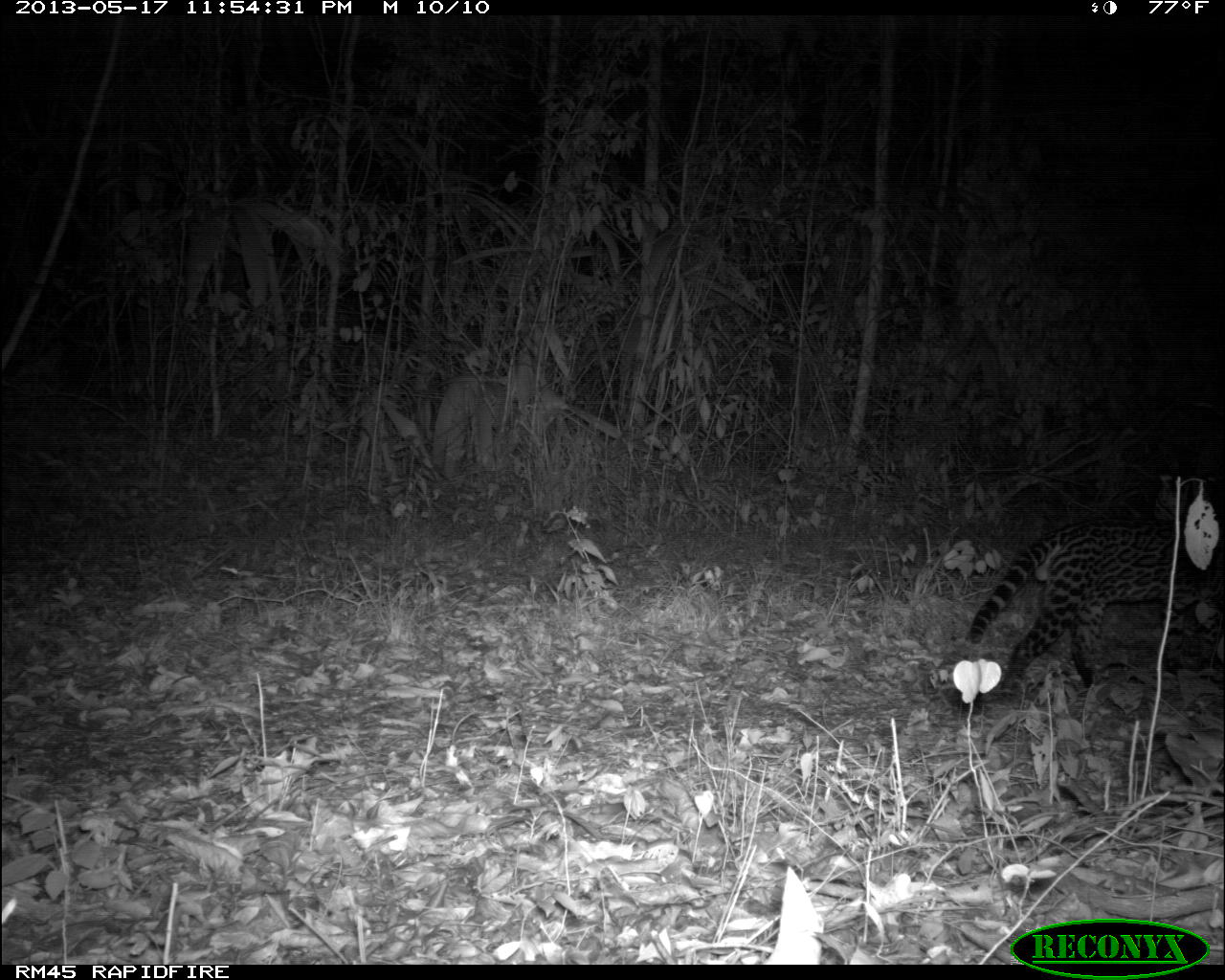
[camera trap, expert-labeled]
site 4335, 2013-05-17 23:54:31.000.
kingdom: Animalia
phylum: Chordata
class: Mammalia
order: Carnivora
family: Felidae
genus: Leopardus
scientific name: Leopardus pardalis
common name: ocelot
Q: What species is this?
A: Leopardus pardalis (ocelot).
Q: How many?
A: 1.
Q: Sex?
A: Male.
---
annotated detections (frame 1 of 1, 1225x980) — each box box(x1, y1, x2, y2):
leopardus pardalis: box(966, 468, 1225, 719)